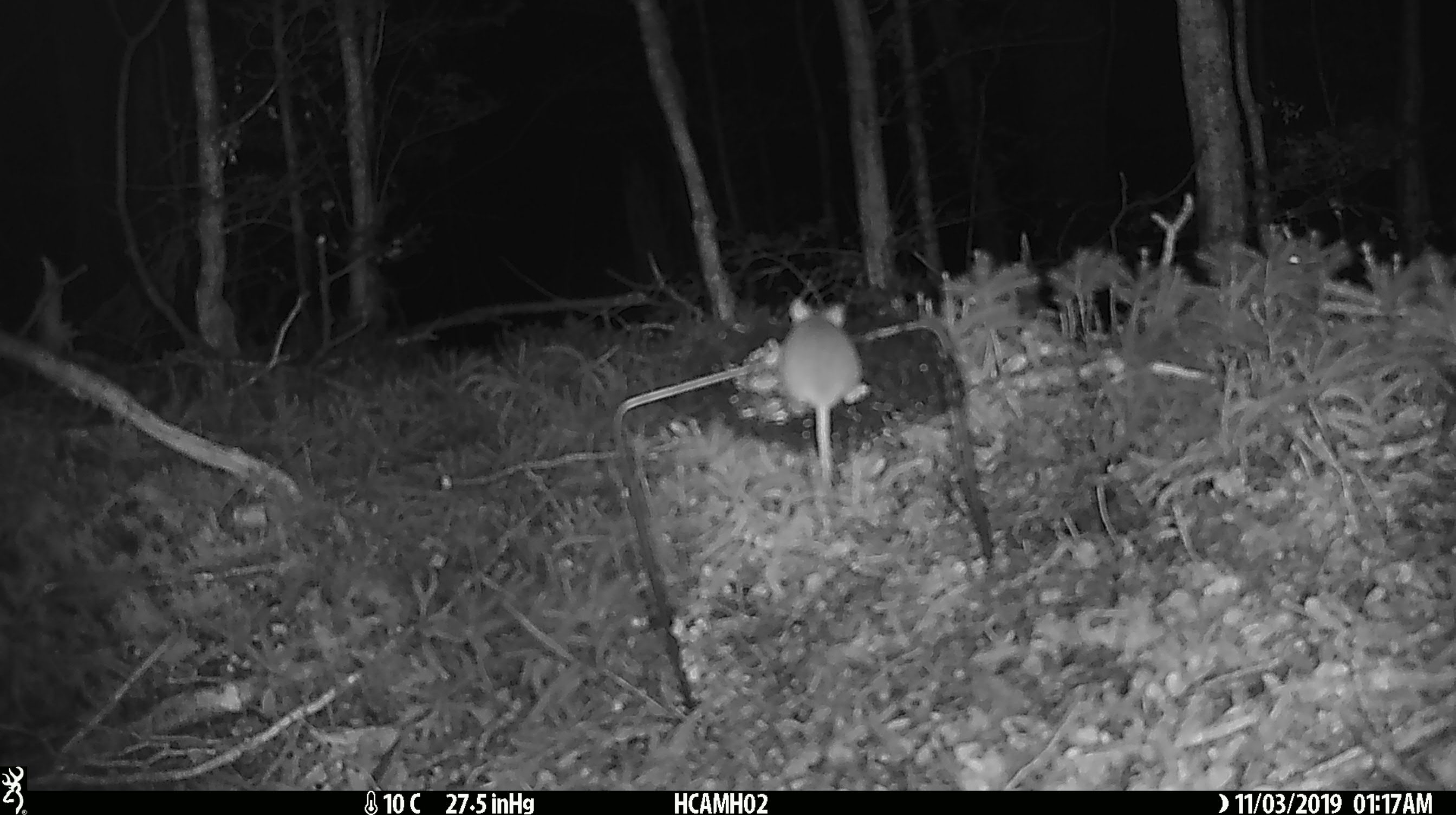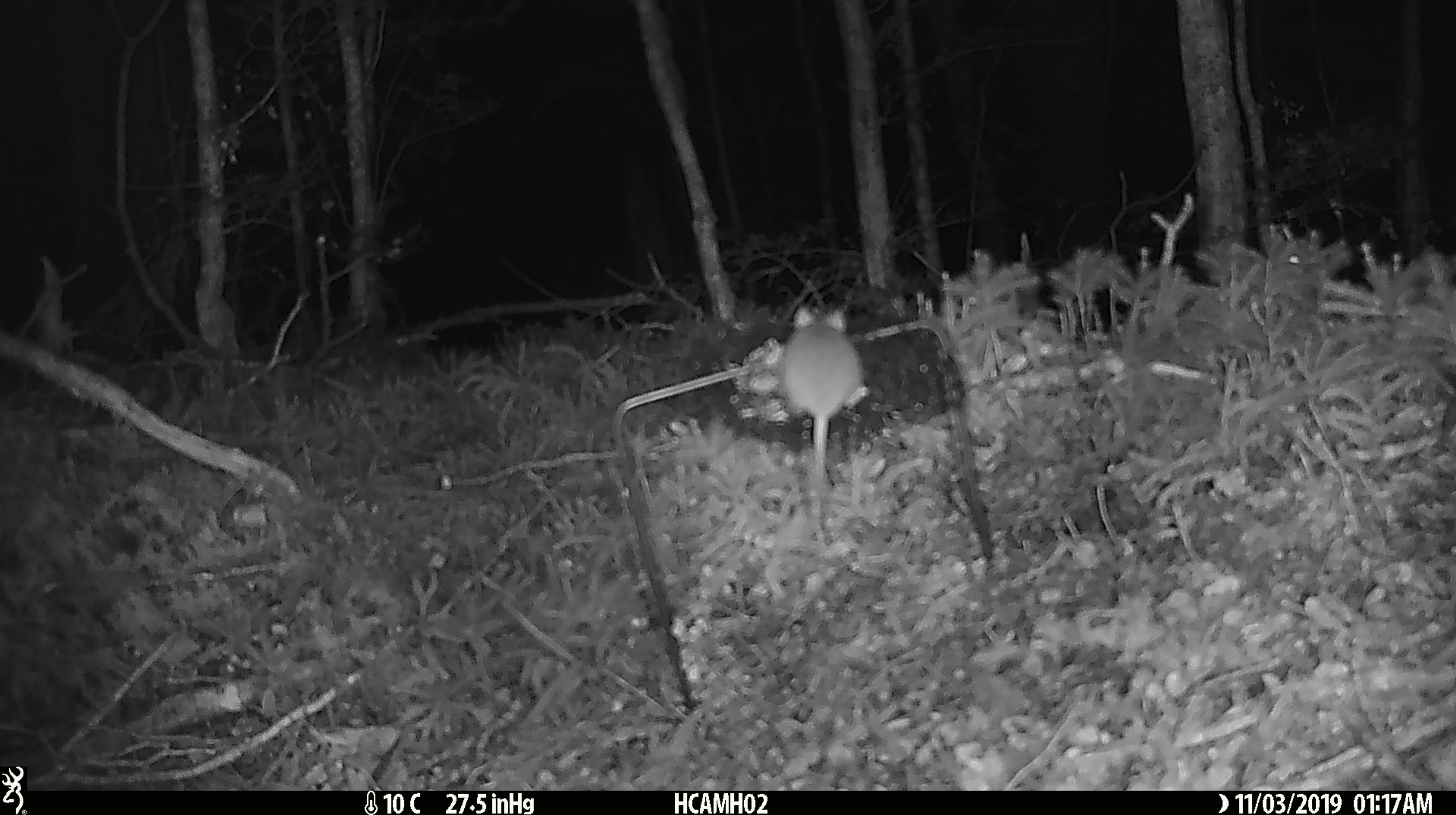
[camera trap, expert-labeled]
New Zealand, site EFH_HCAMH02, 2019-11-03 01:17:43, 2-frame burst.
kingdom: Animalia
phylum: Chordata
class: Mammalia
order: Rodentia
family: Muridae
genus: Mus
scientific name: Mus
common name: mouse